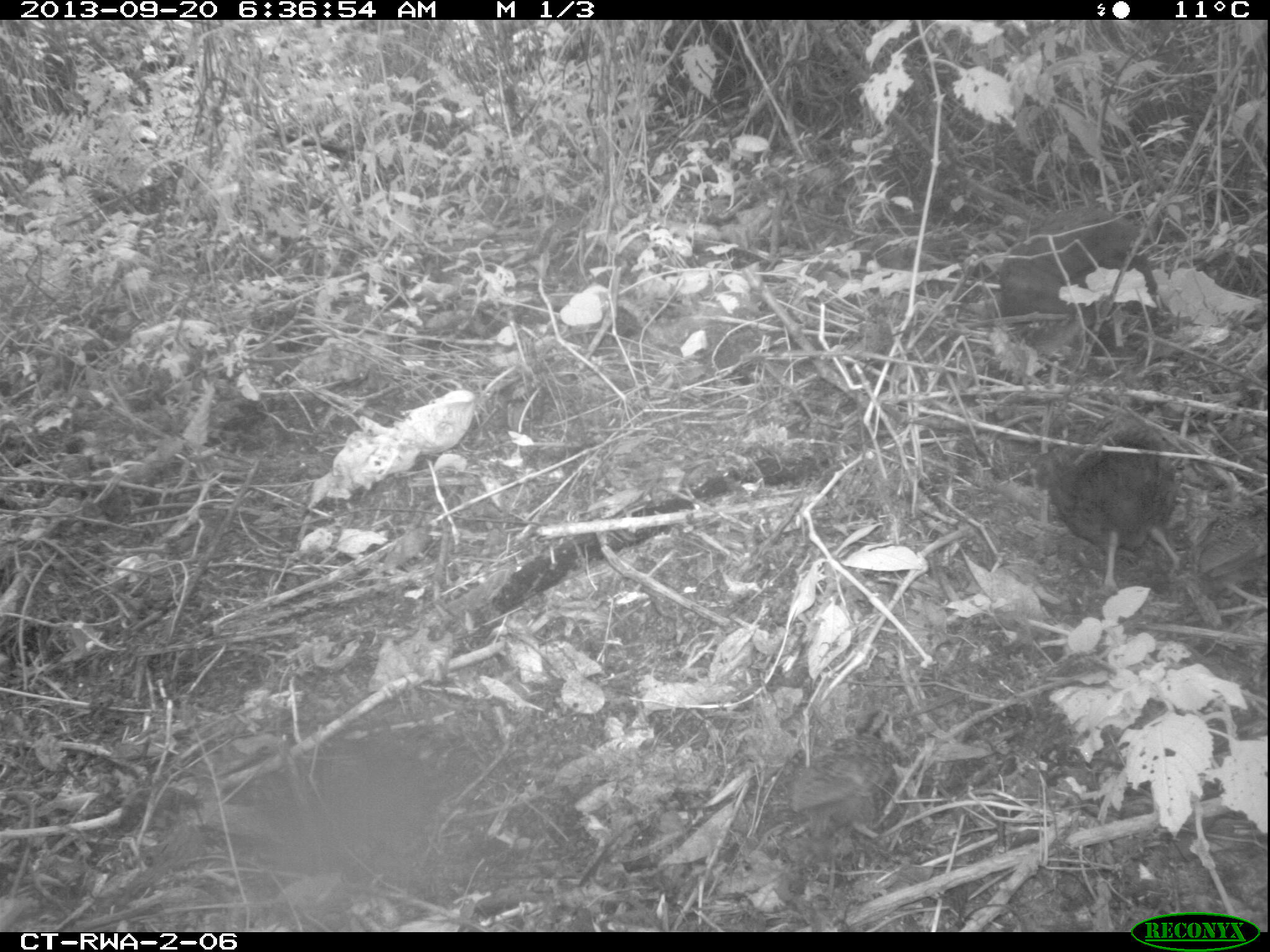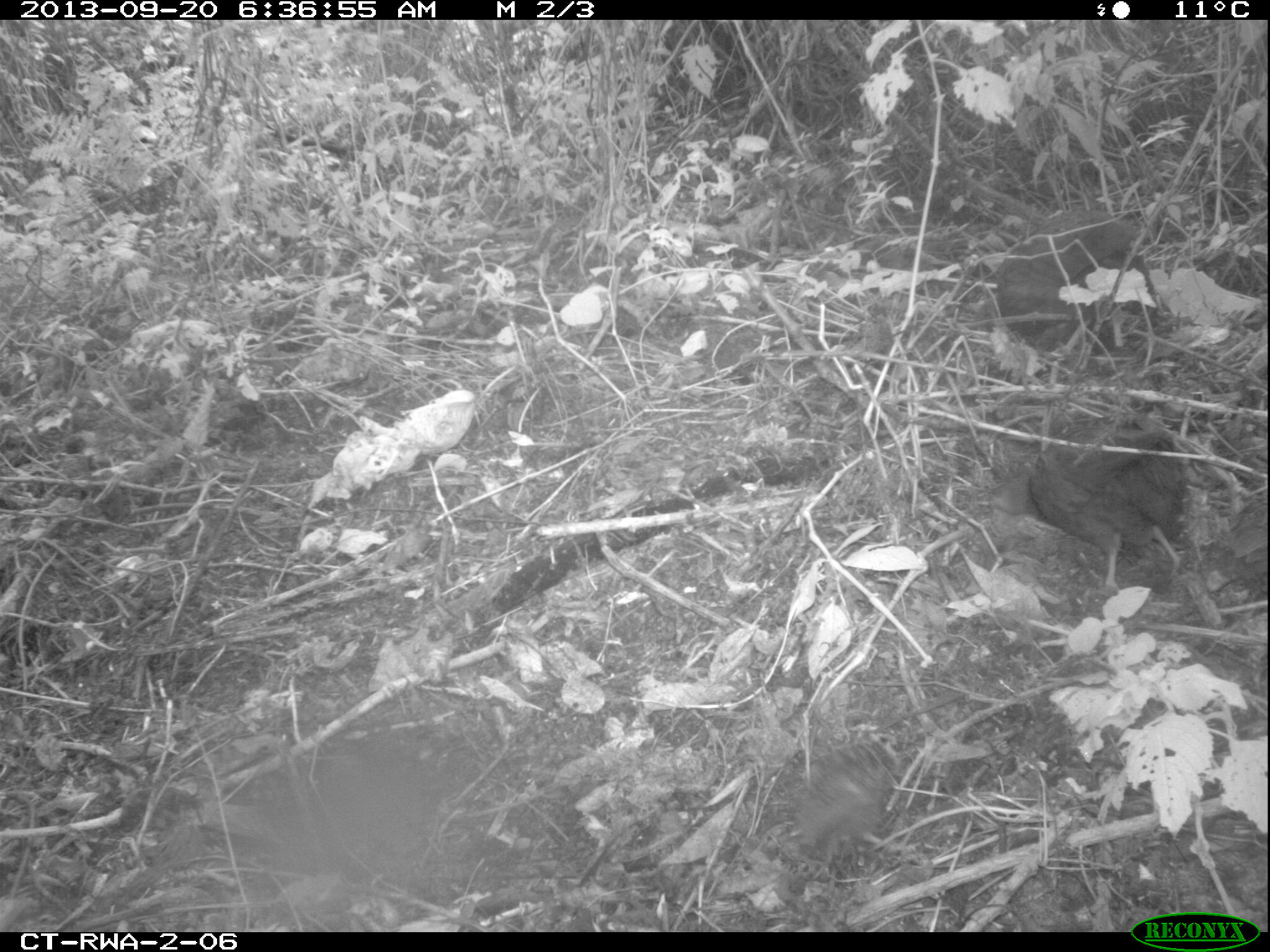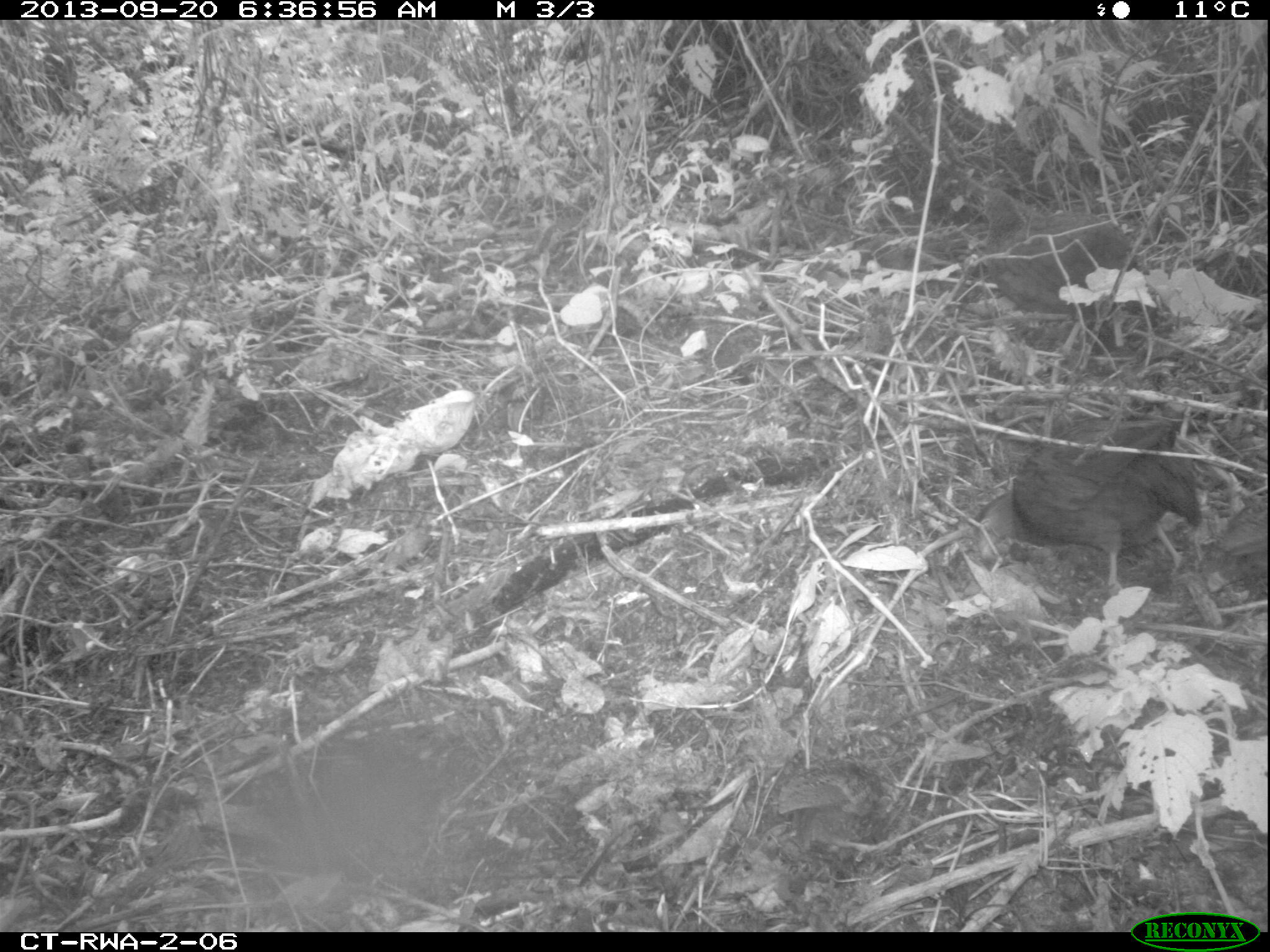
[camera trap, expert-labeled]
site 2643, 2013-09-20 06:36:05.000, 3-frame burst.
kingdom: Animalia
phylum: Chordata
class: Aves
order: Galliformes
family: Phasianidae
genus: Pternistis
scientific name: Pternistis nobilis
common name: handsome francolin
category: francolinus nobilis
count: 5